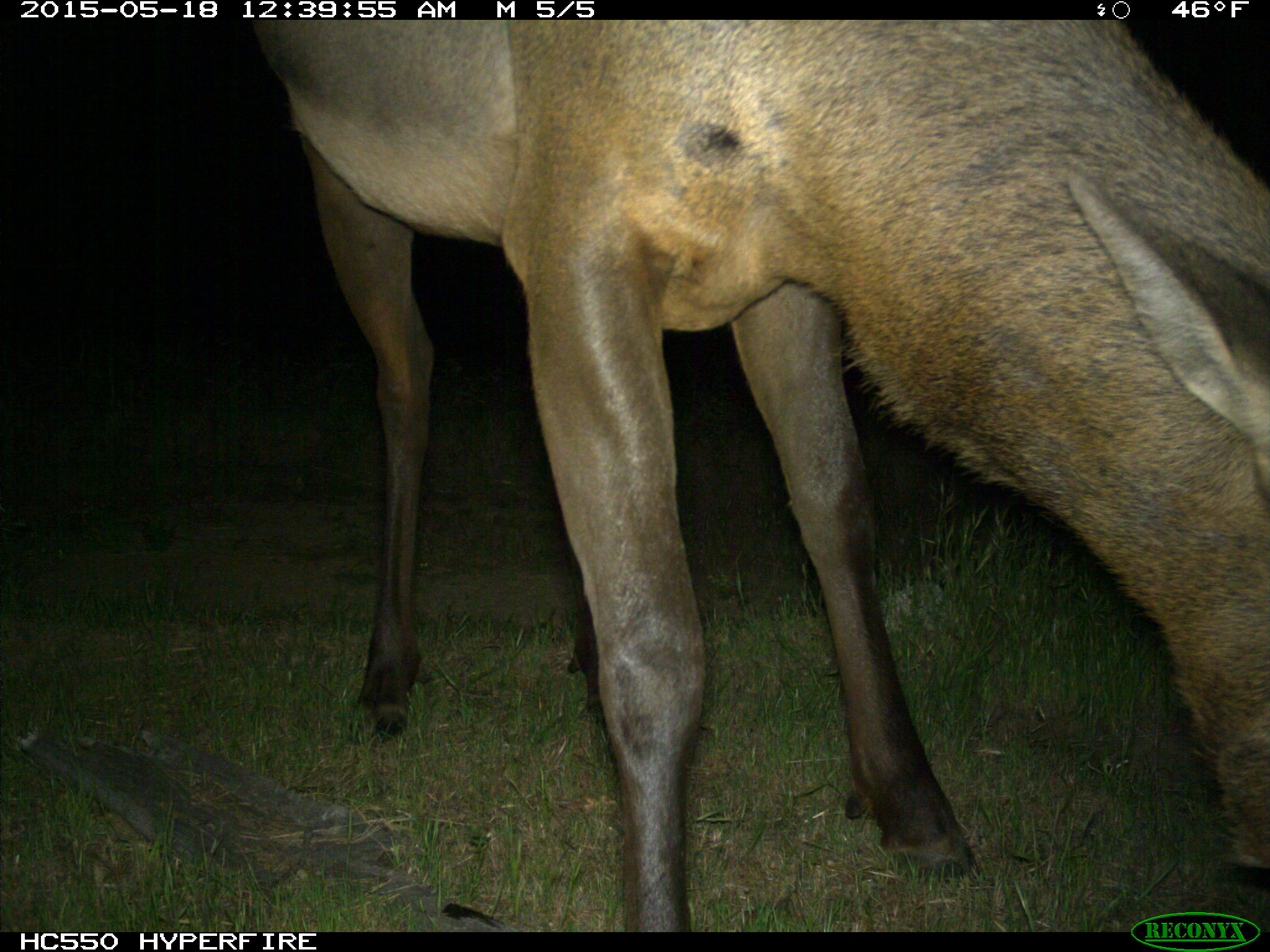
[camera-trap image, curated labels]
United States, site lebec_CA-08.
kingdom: Animalia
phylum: Chordata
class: Mammalia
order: Artiodactyla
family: Cervidae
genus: Cervus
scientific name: Cervus canadensis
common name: elk